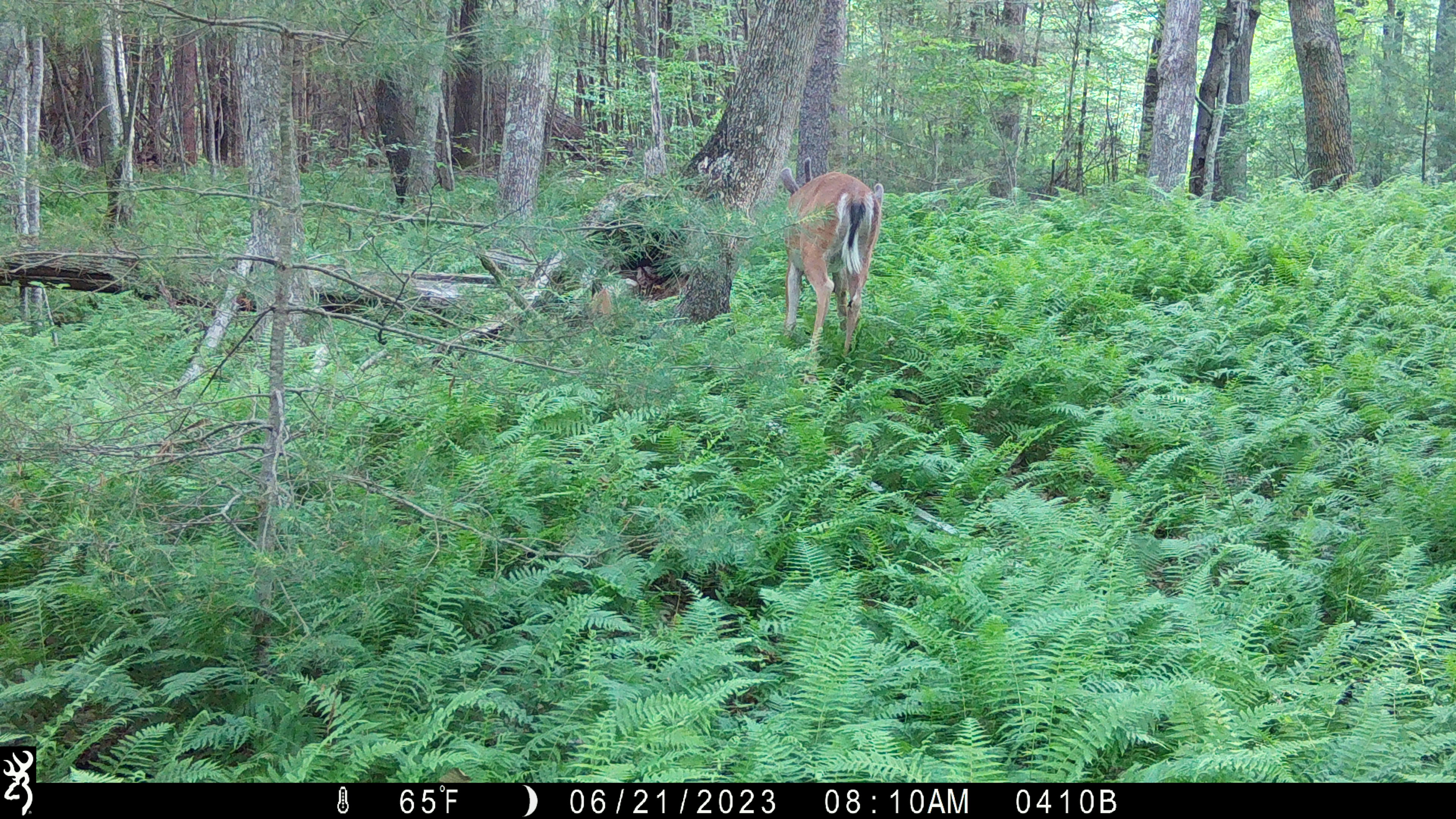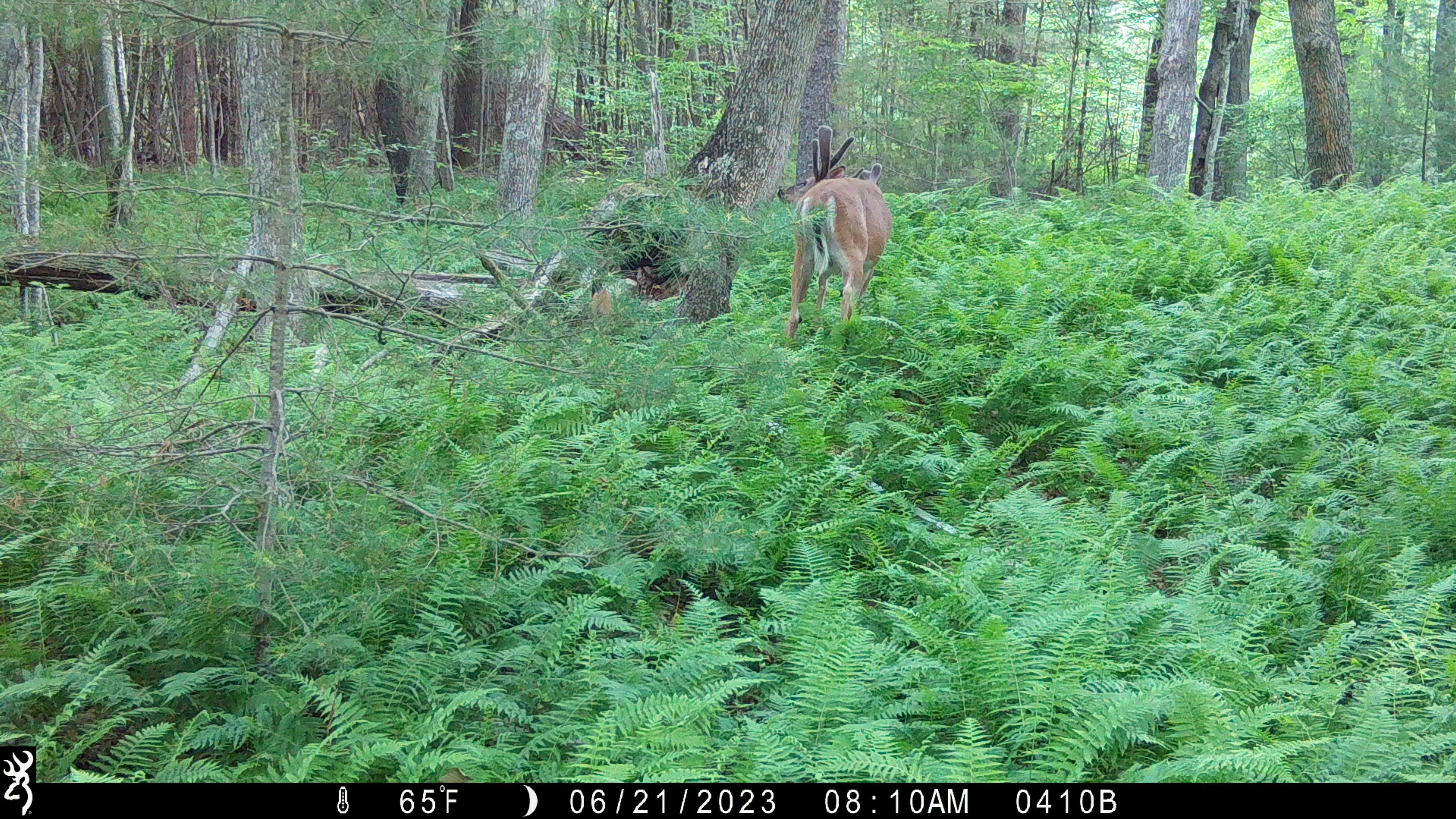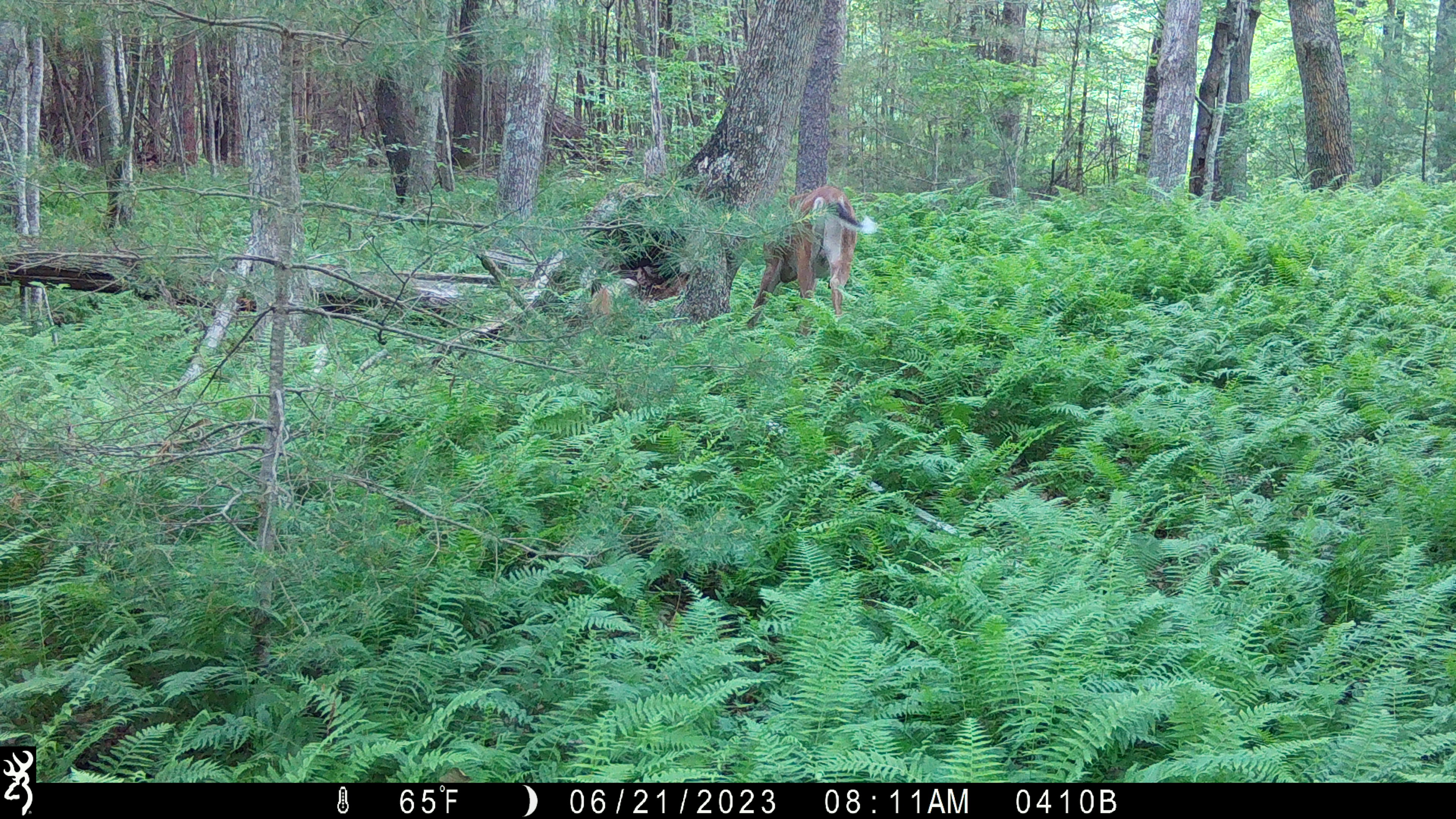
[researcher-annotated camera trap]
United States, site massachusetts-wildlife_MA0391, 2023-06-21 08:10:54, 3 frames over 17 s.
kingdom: Animalia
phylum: Chordata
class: Mammalia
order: Artiodactyla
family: Cervidae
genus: Odocoileus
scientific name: Odocoileus virginianus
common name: white-tailed deer